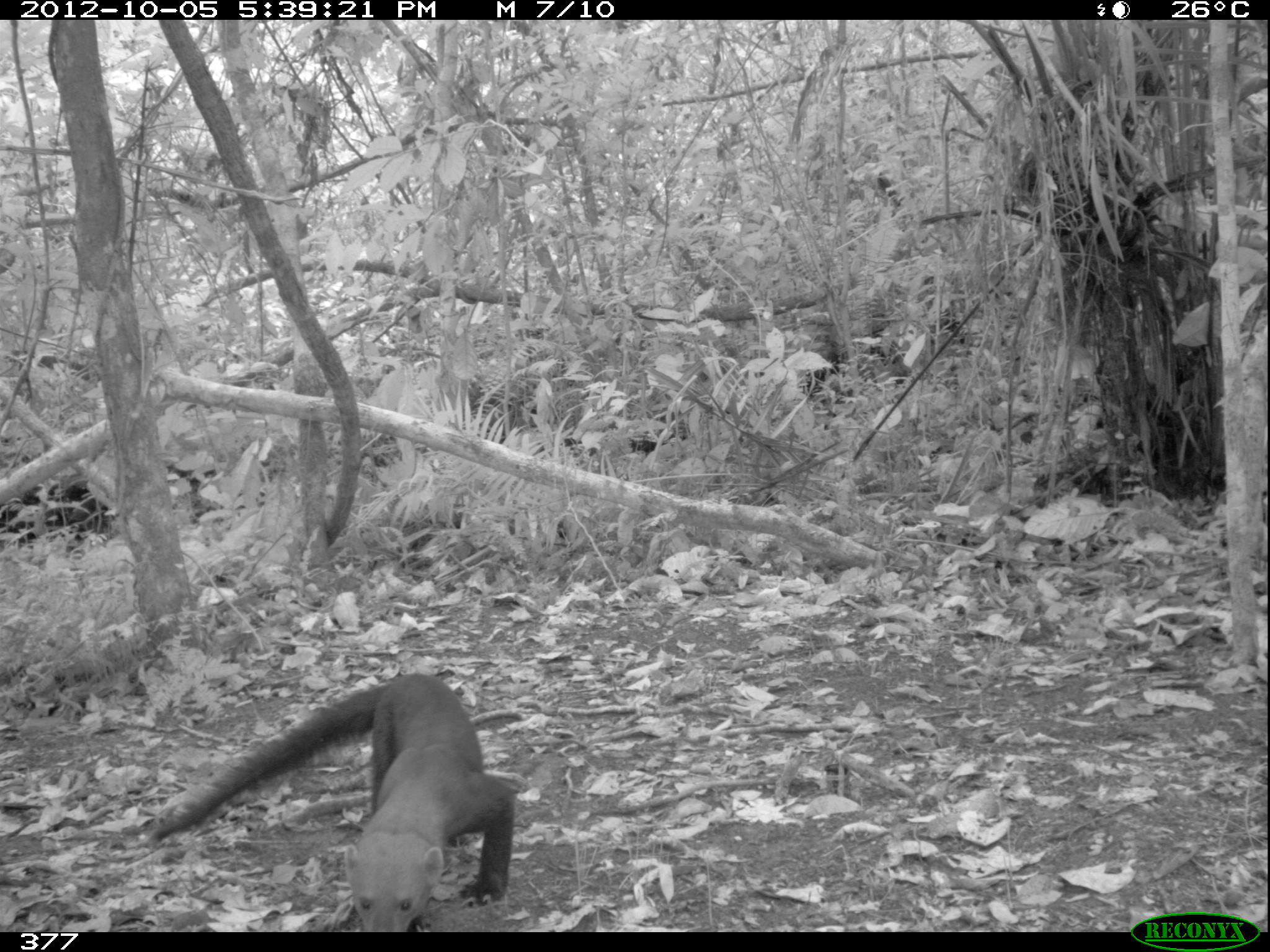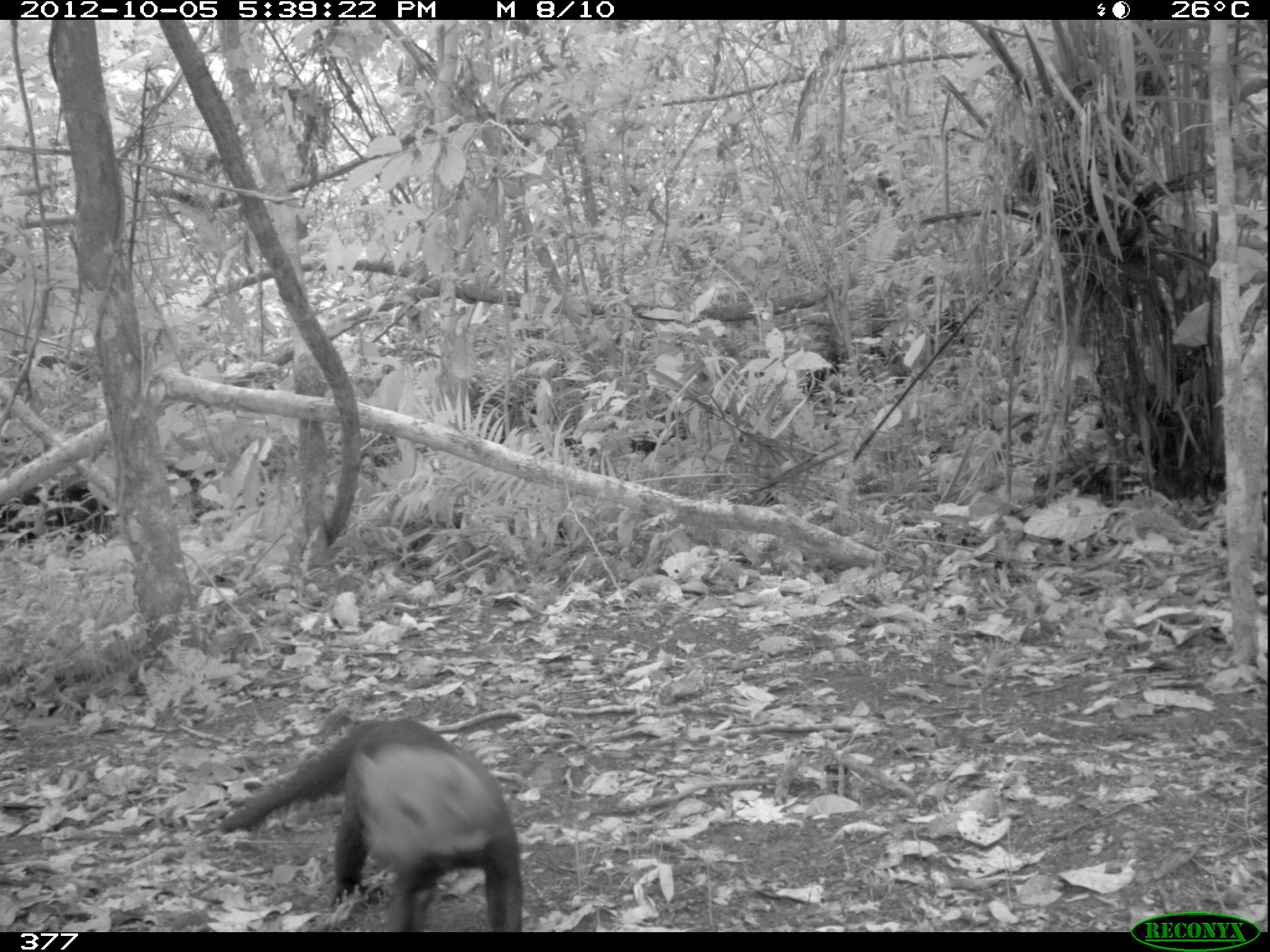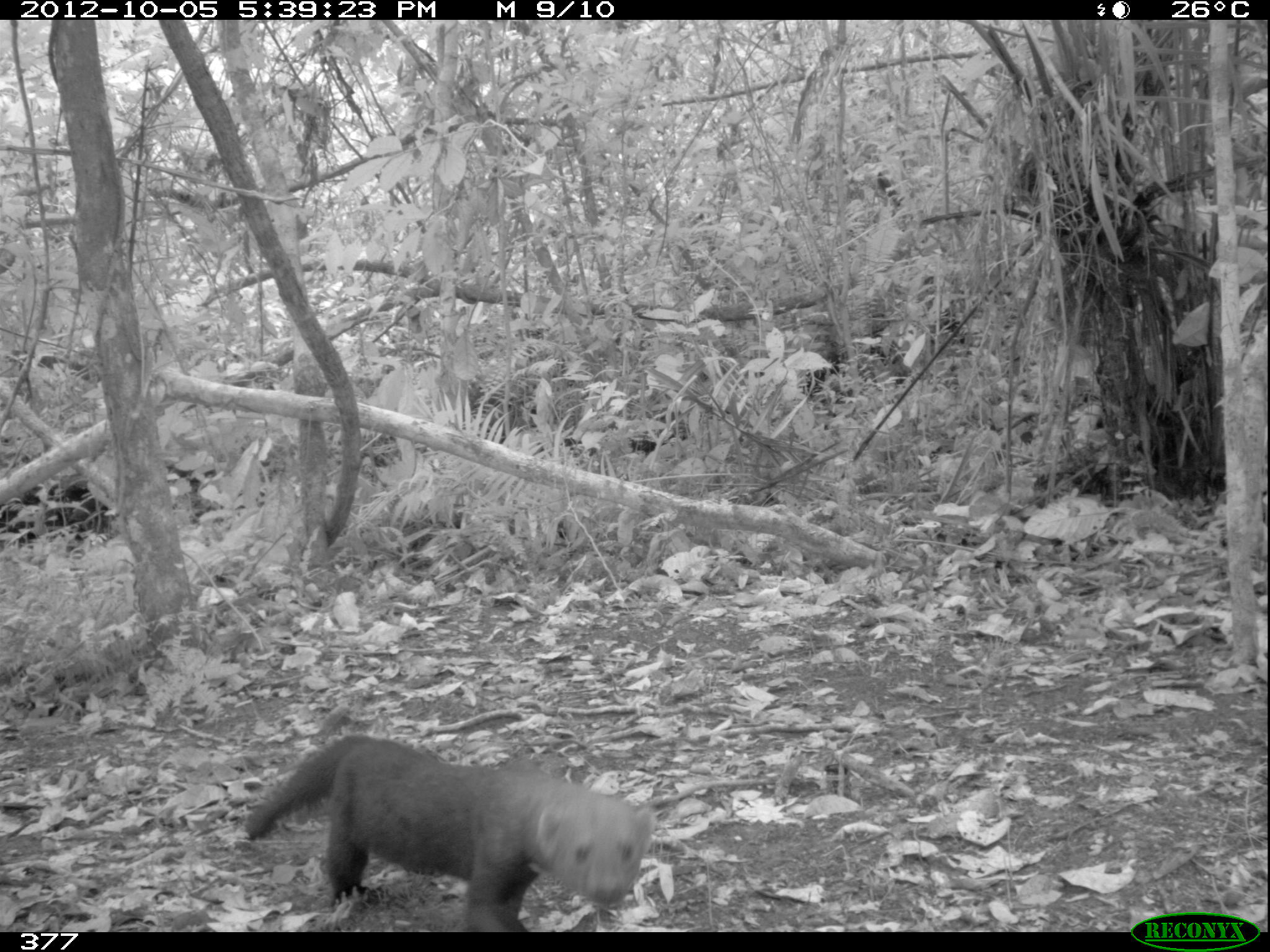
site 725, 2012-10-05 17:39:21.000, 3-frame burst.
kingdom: Animalia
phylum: Chordata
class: Mammalia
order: Carnivora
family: Mustelidae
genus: Eira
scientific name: Eira barbara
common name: tayra